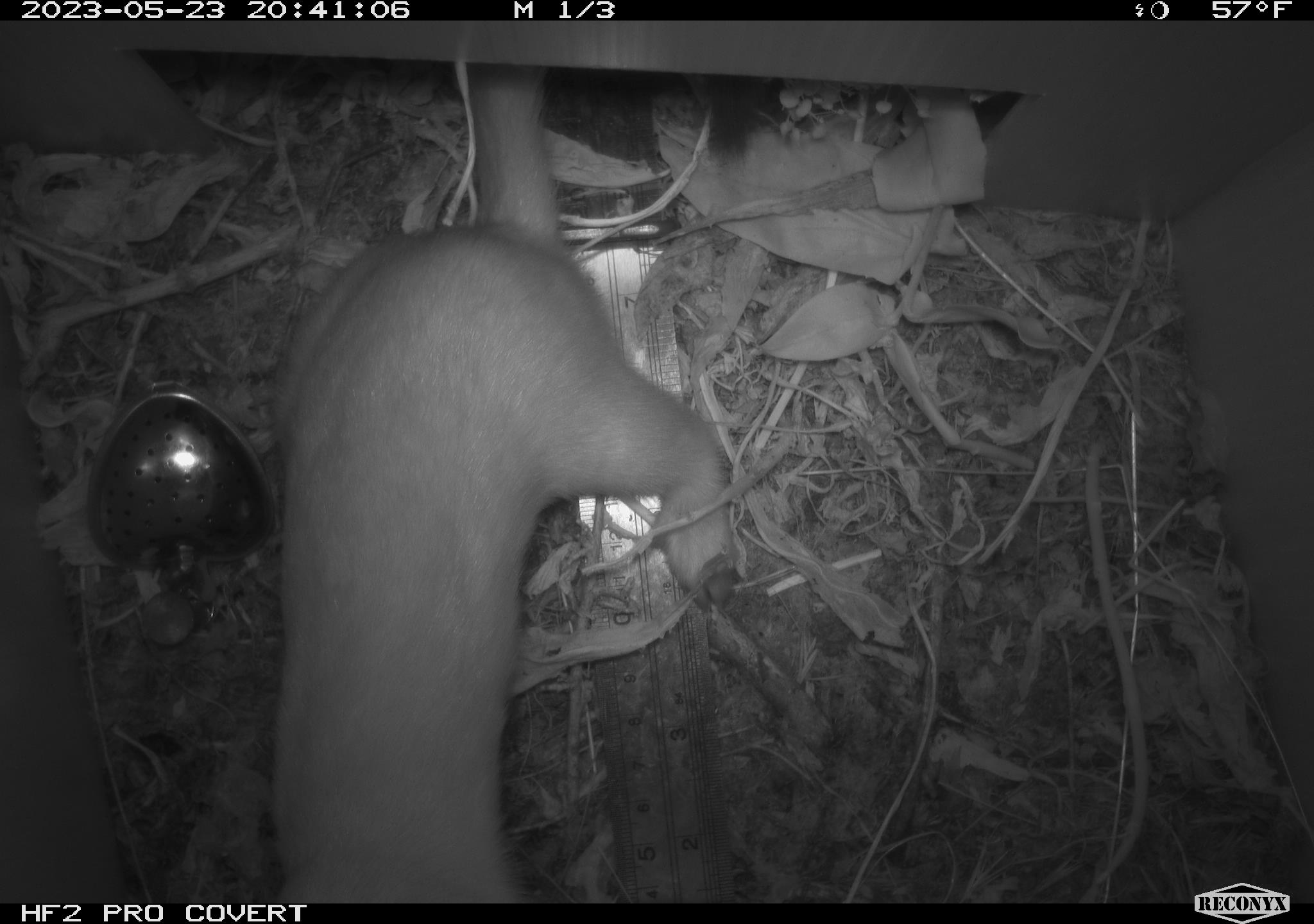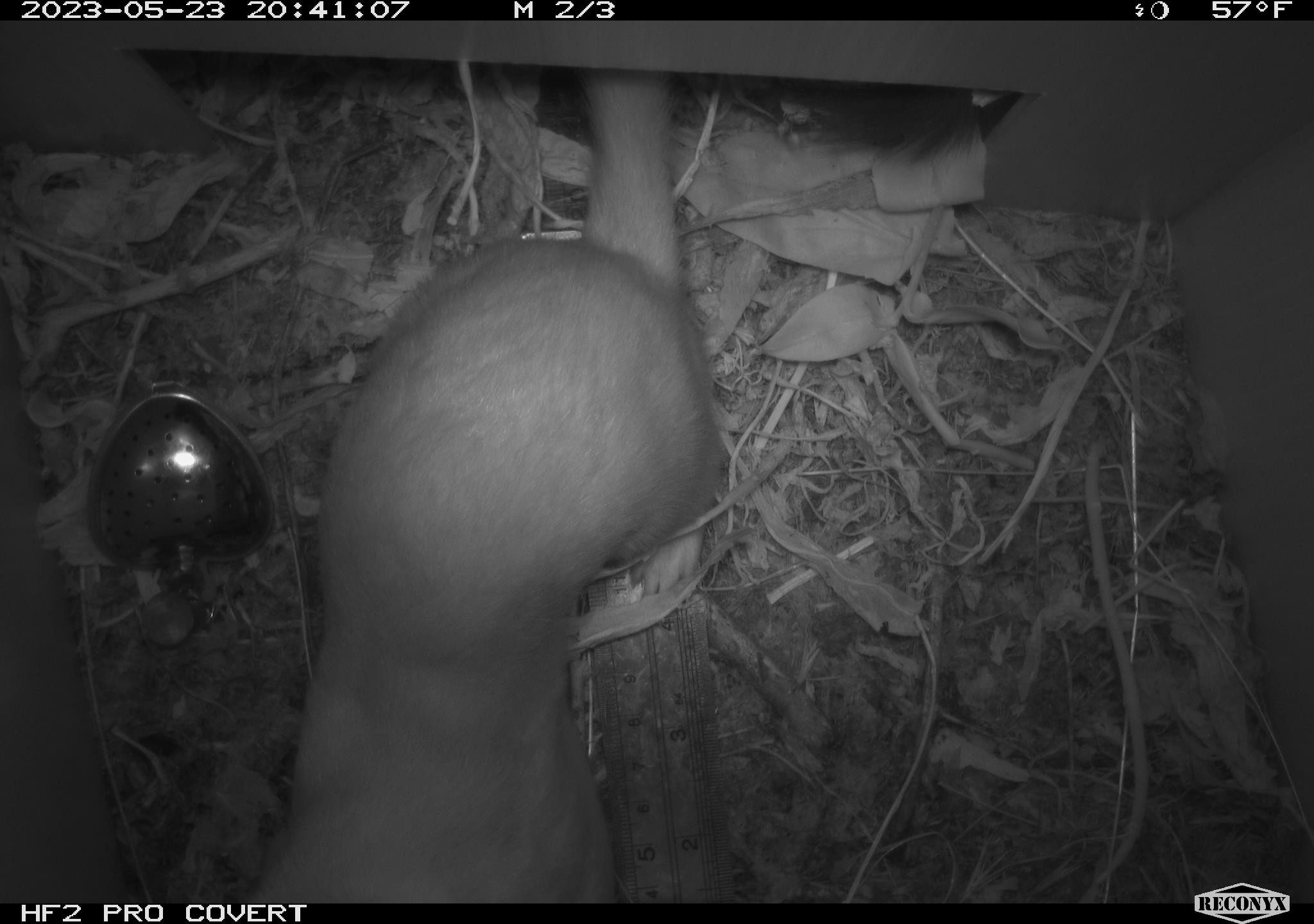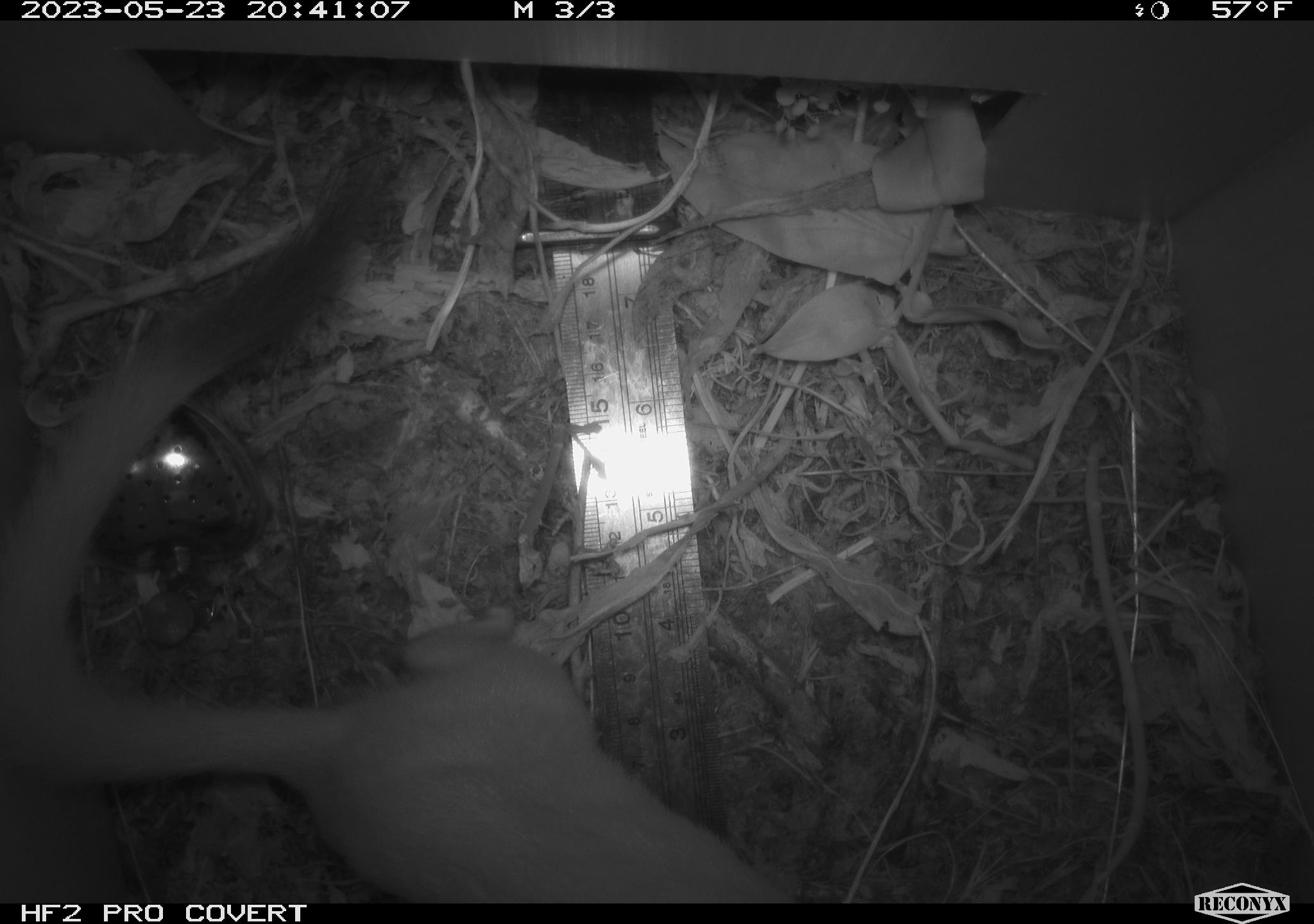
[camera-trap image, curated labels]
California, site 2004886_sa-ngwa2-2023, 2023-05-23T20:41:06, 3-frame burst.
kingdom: Animalia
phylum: Chordata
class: Mammalia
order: Carnivora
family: Mustelidae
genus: Neogale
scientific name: Neogale frenata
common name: long-tailed weasel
Long-tailed weasel (Neogale frenata).